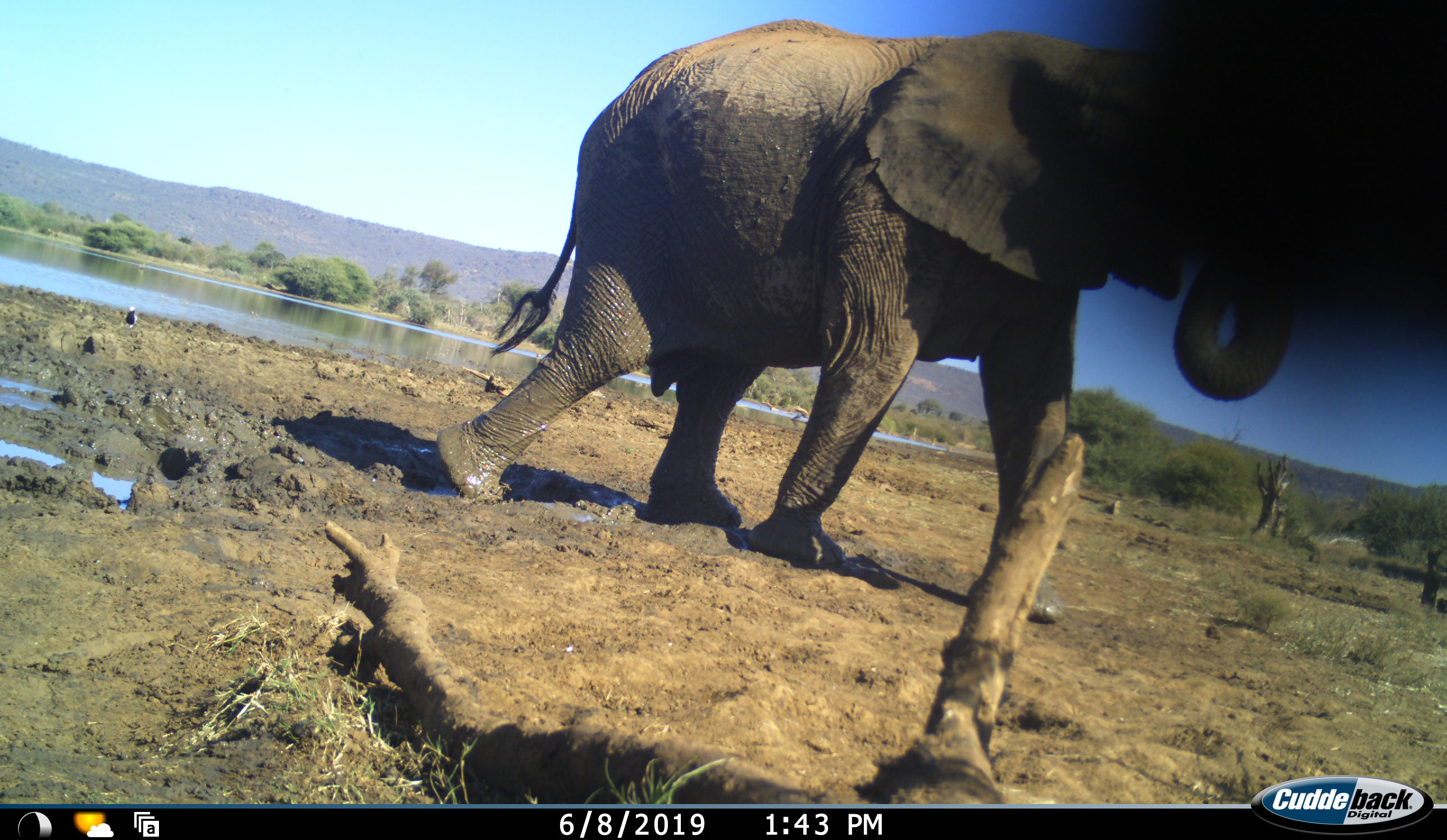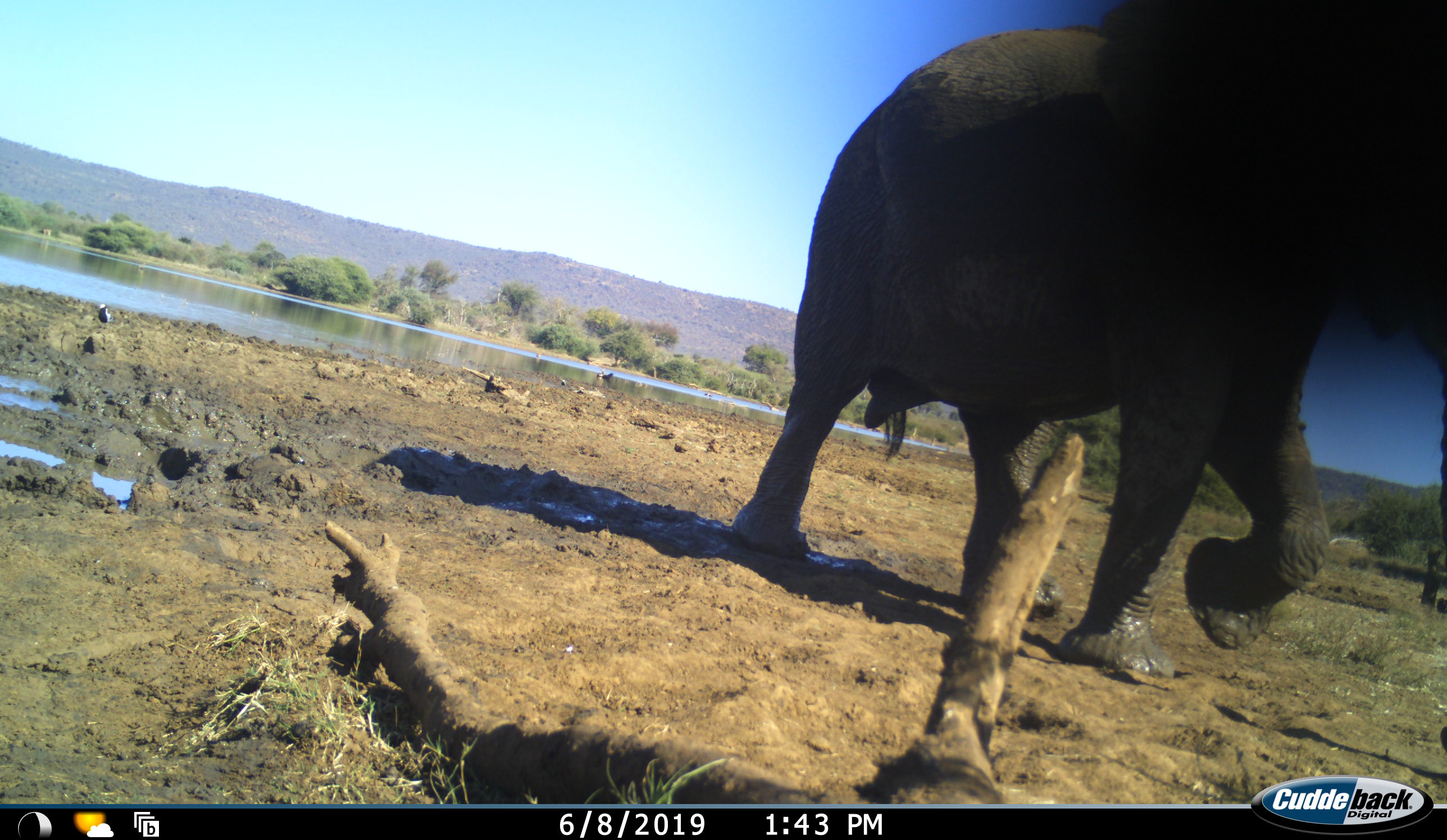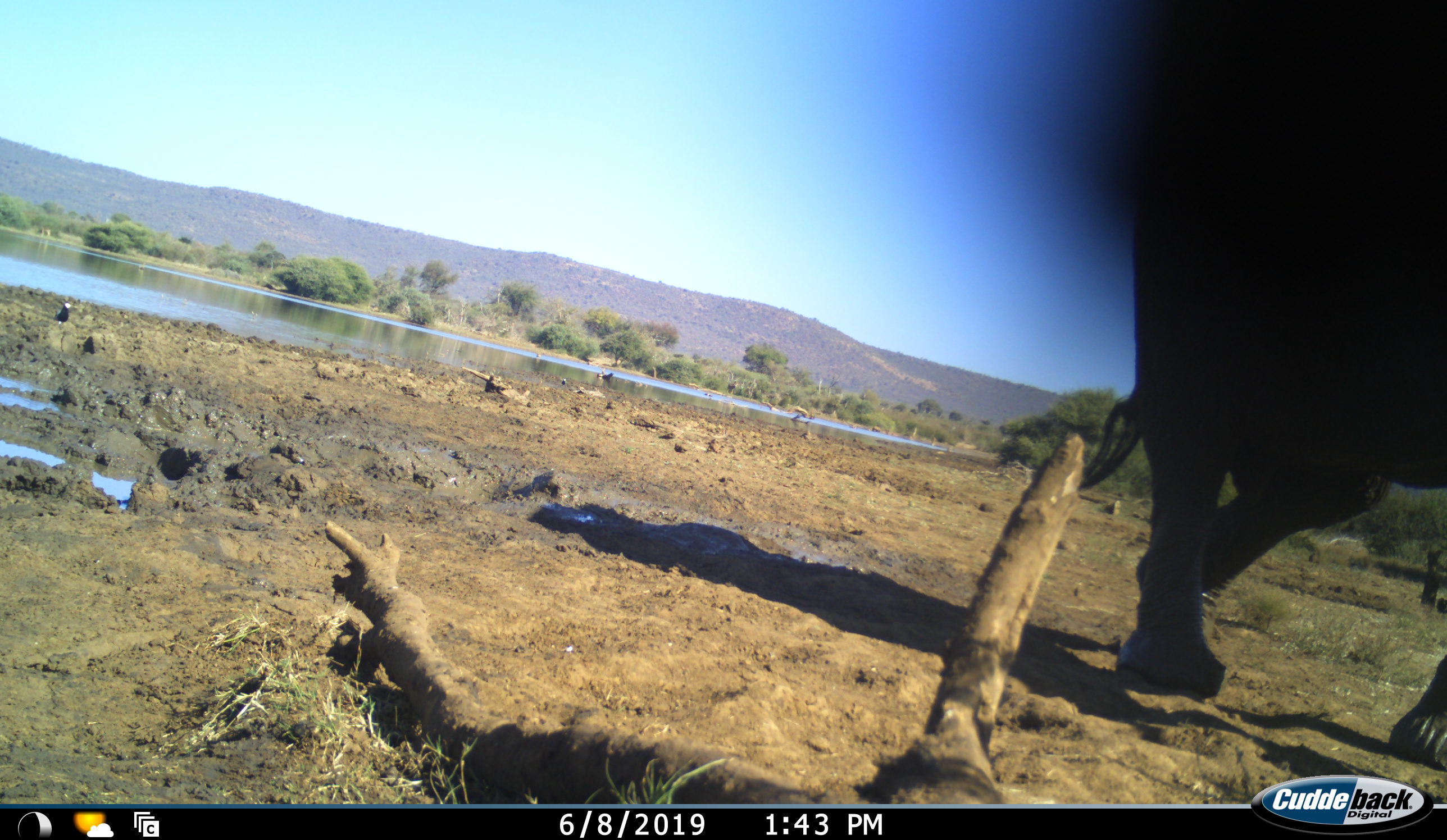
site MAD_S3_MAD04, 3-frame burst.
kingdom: Animalia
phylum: Chordata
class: Mammalia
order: Proboscidea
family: Elephantidae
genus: Loxodonta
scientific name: Loxodonta africana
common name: african bush elephant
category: elephant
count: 1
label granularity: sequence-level